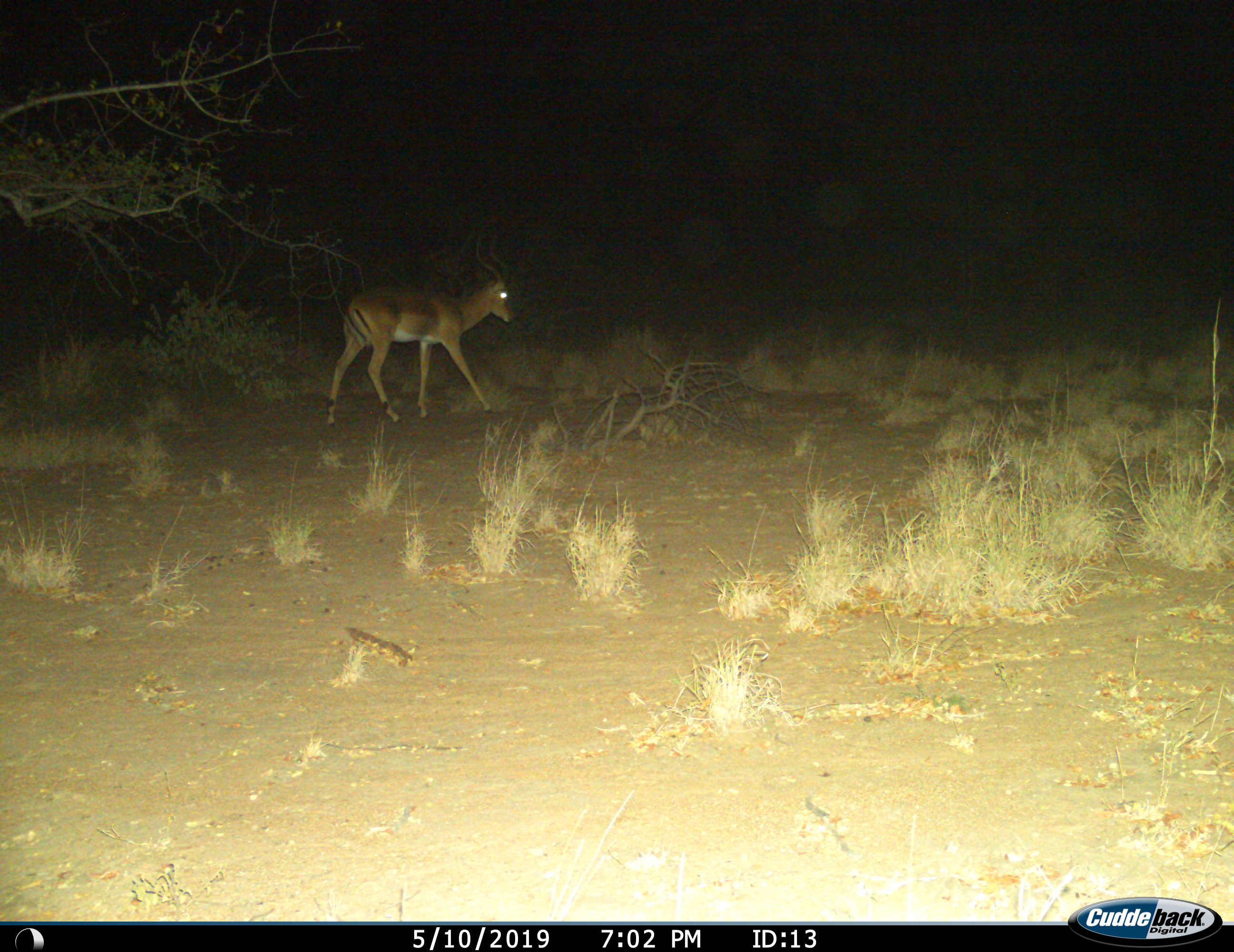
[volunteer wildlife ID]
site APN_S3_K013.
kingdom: Animalia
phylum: Chordata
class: Mammalia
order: Artiodactyla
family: Bovidae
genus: Aepyceros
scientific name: Aepyceros melampus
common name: impala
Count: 1.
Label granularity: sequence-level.